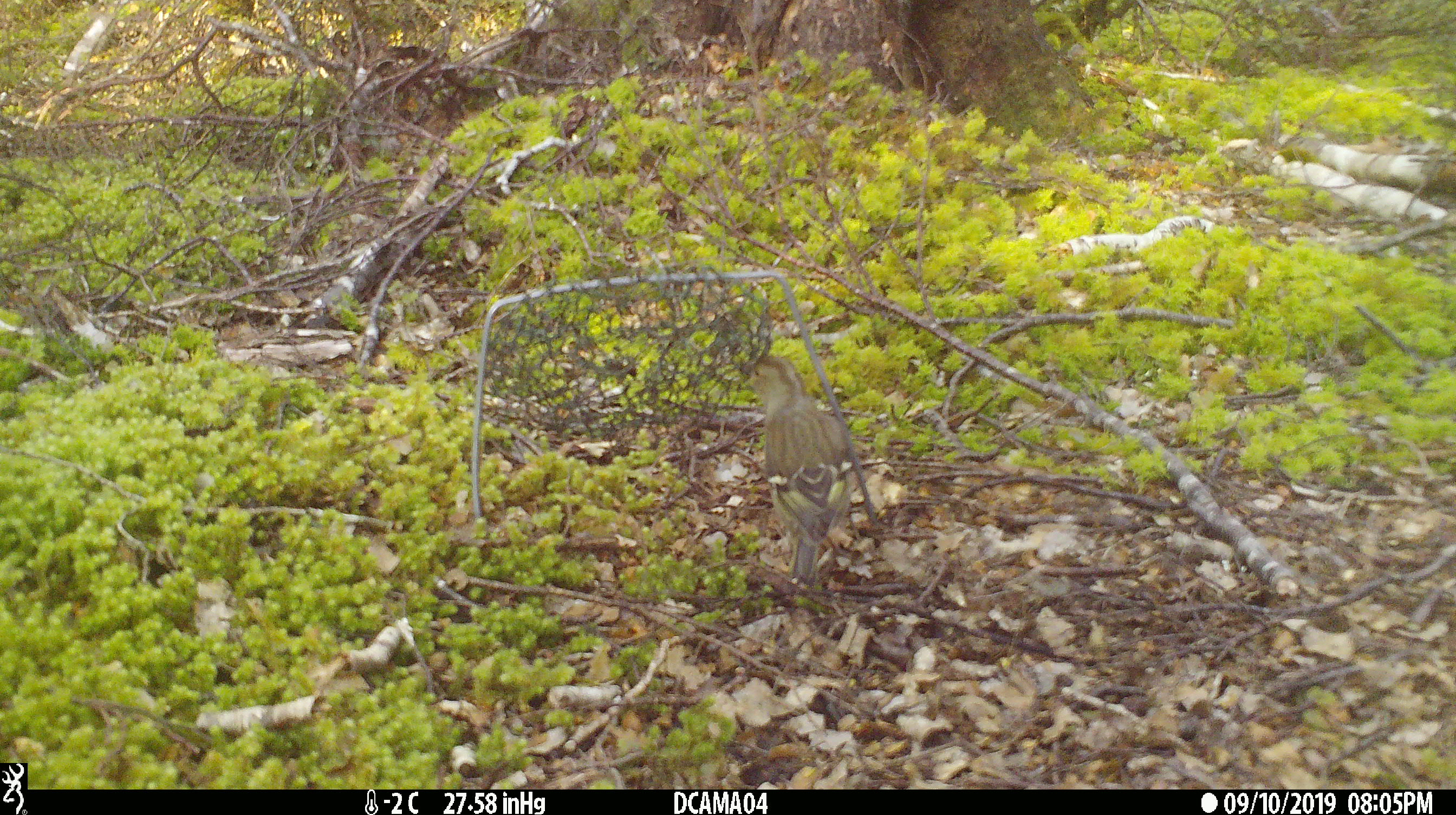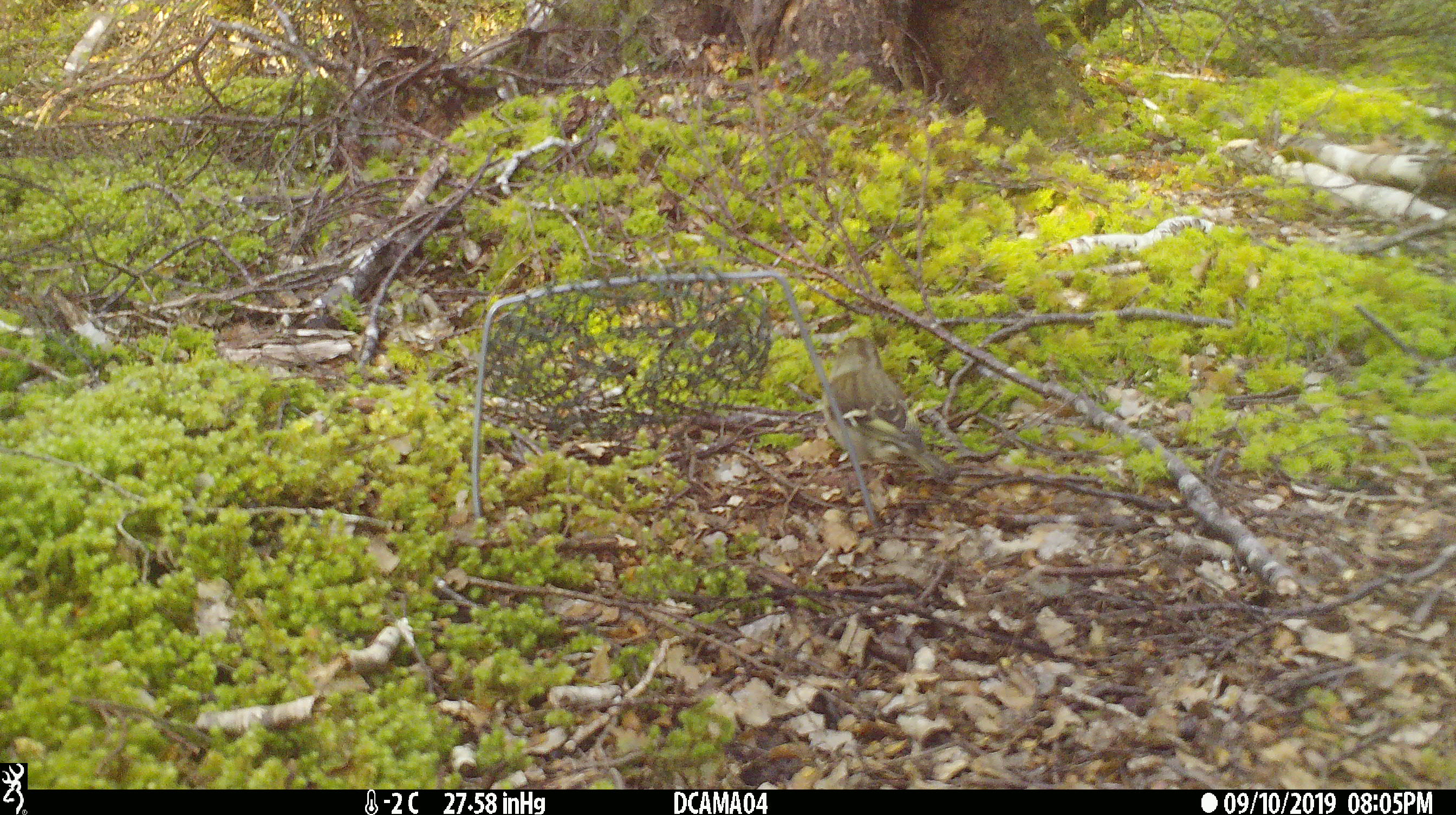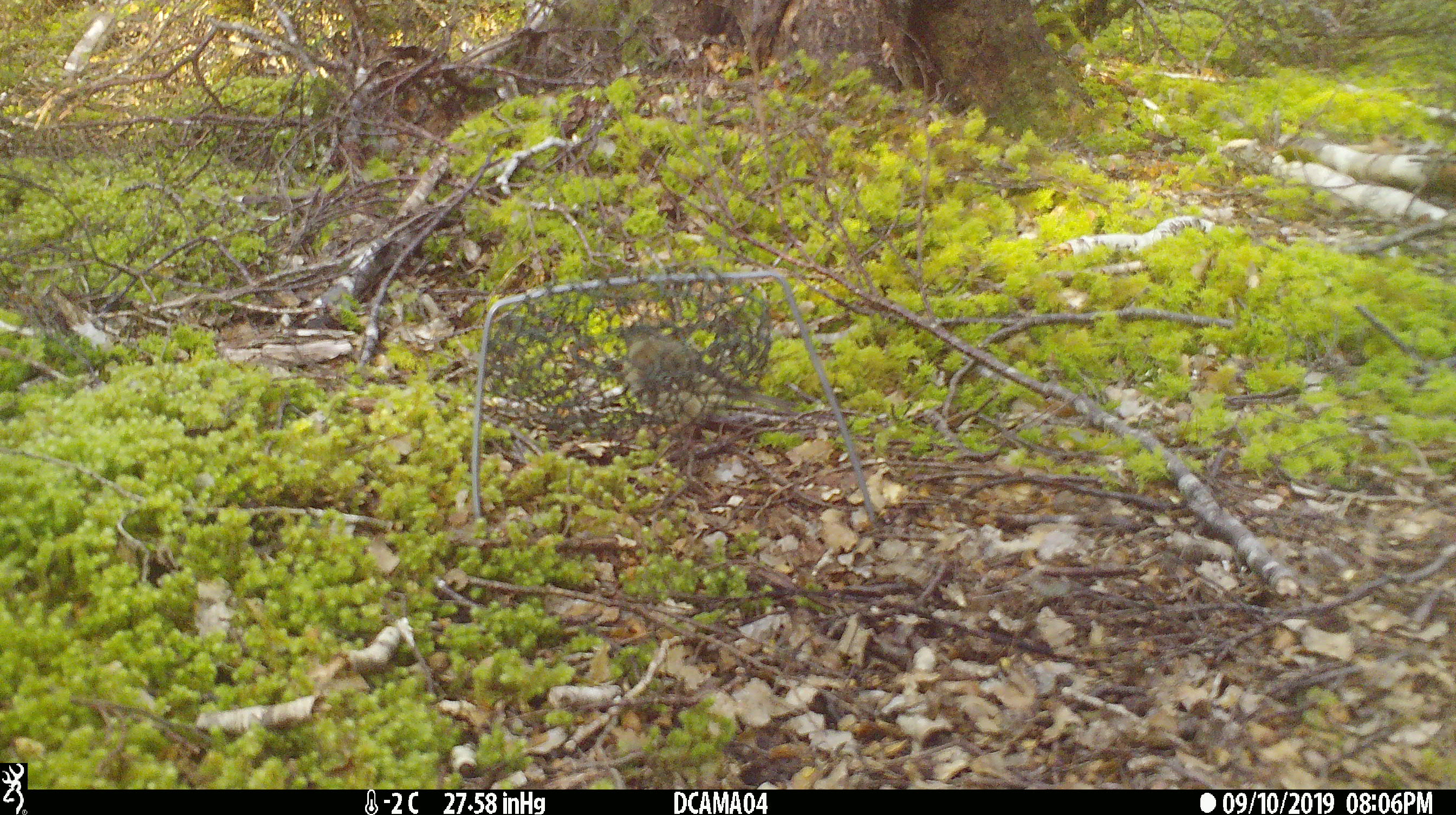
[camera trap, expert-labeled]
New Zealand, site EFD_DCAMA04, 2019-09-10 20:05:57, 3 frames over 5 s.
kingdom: Animalia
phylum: Chordata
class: Aves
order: Passeriformes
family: Fringillidae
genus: Chloris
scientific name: Chloris chloris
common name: greenfinch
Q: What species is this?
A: Greenfinch (Chloris chloris).